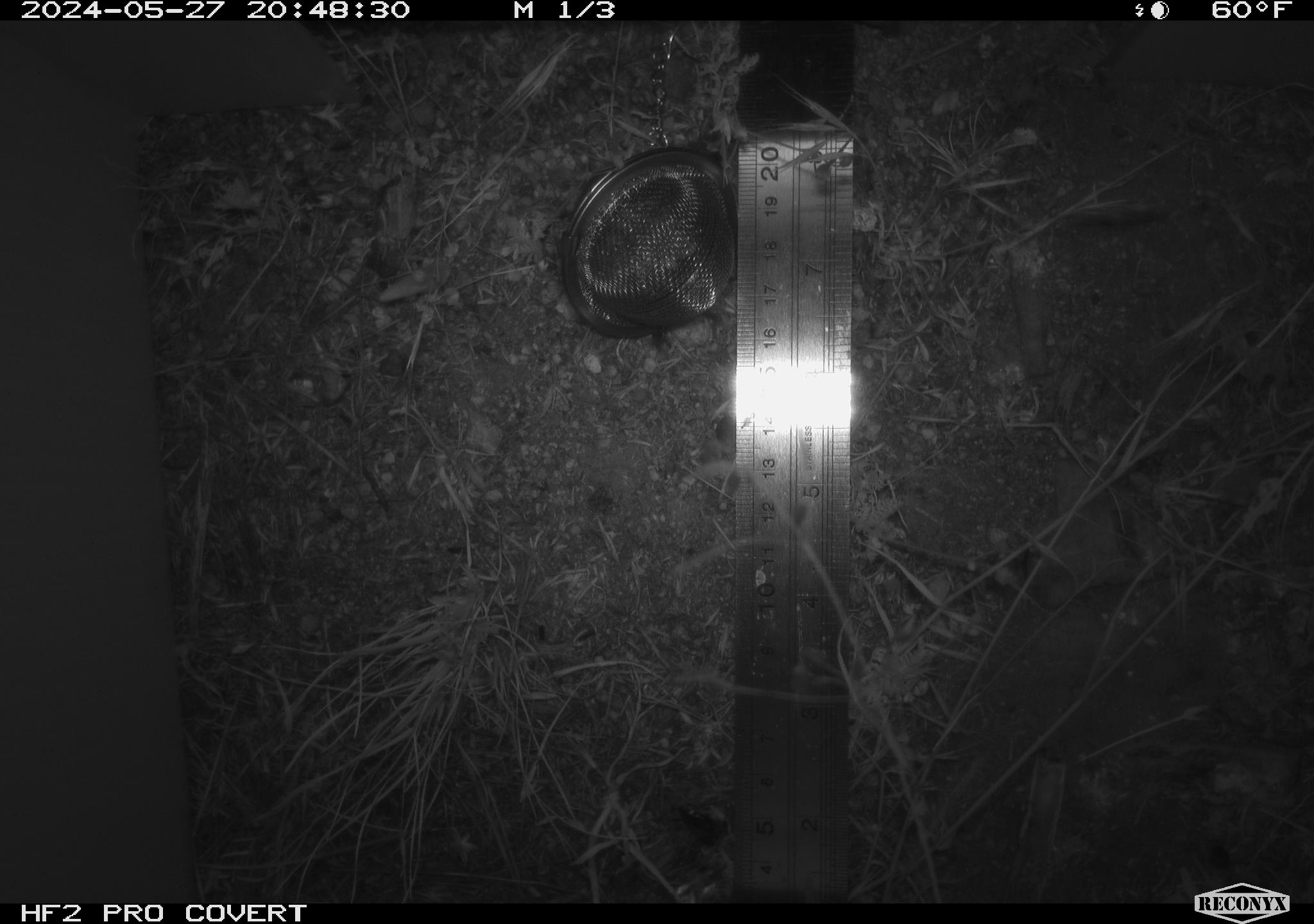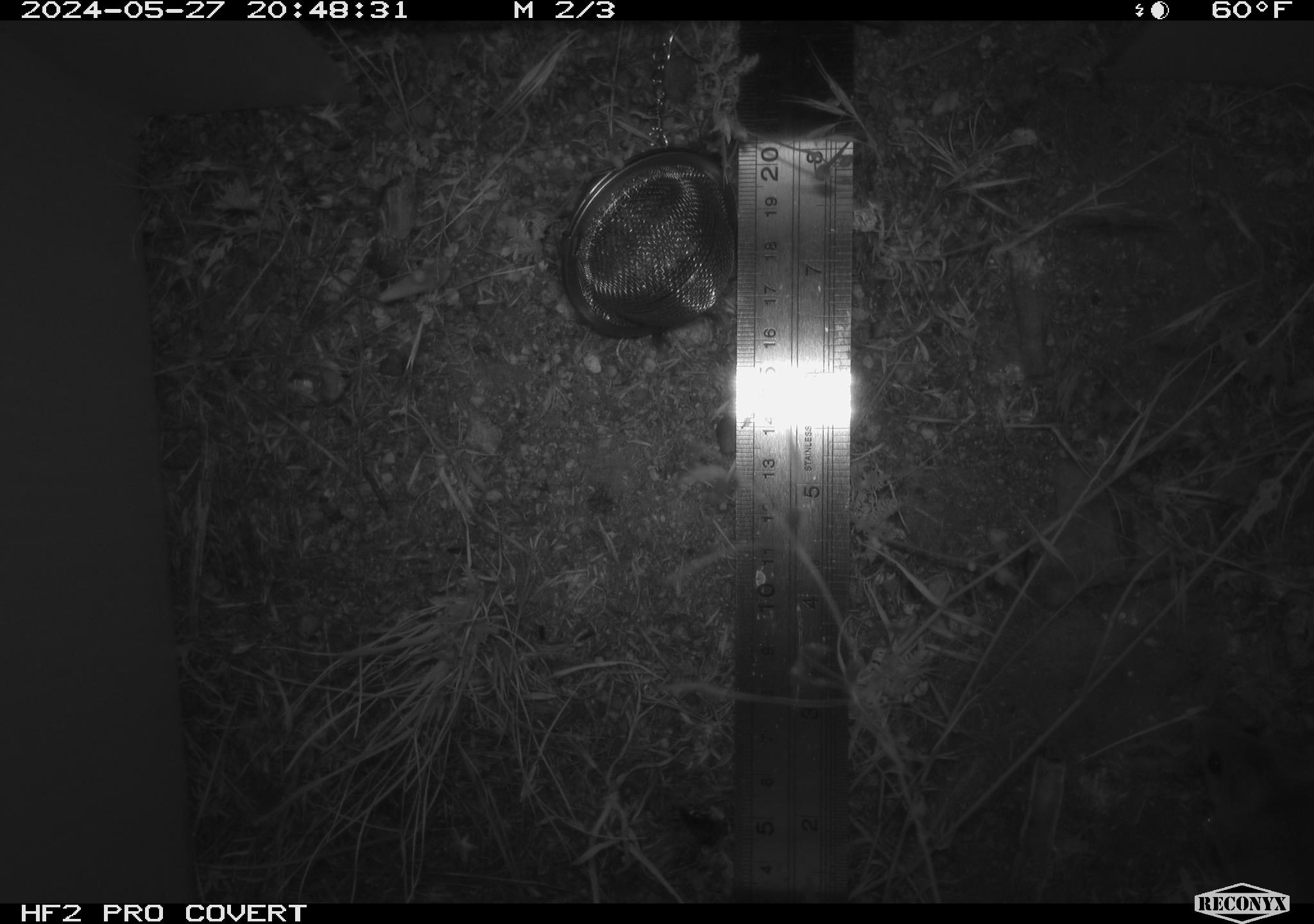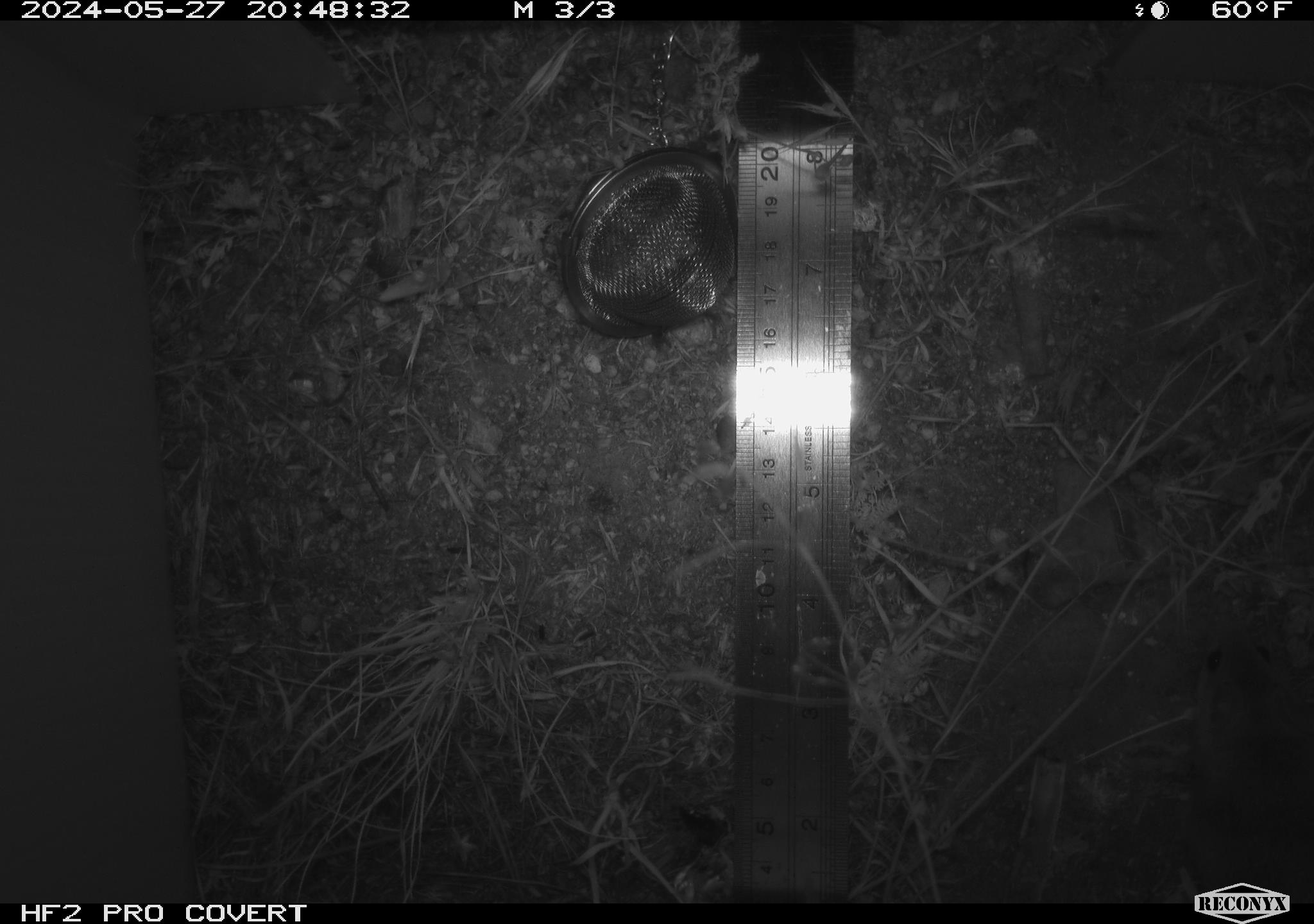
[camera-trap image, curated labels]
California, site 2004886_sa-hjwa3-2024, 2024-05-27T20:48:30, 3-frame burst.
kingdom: Animalia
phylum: Chordata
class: Mammalia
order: Rodentia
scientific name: Rodentia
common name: rodent